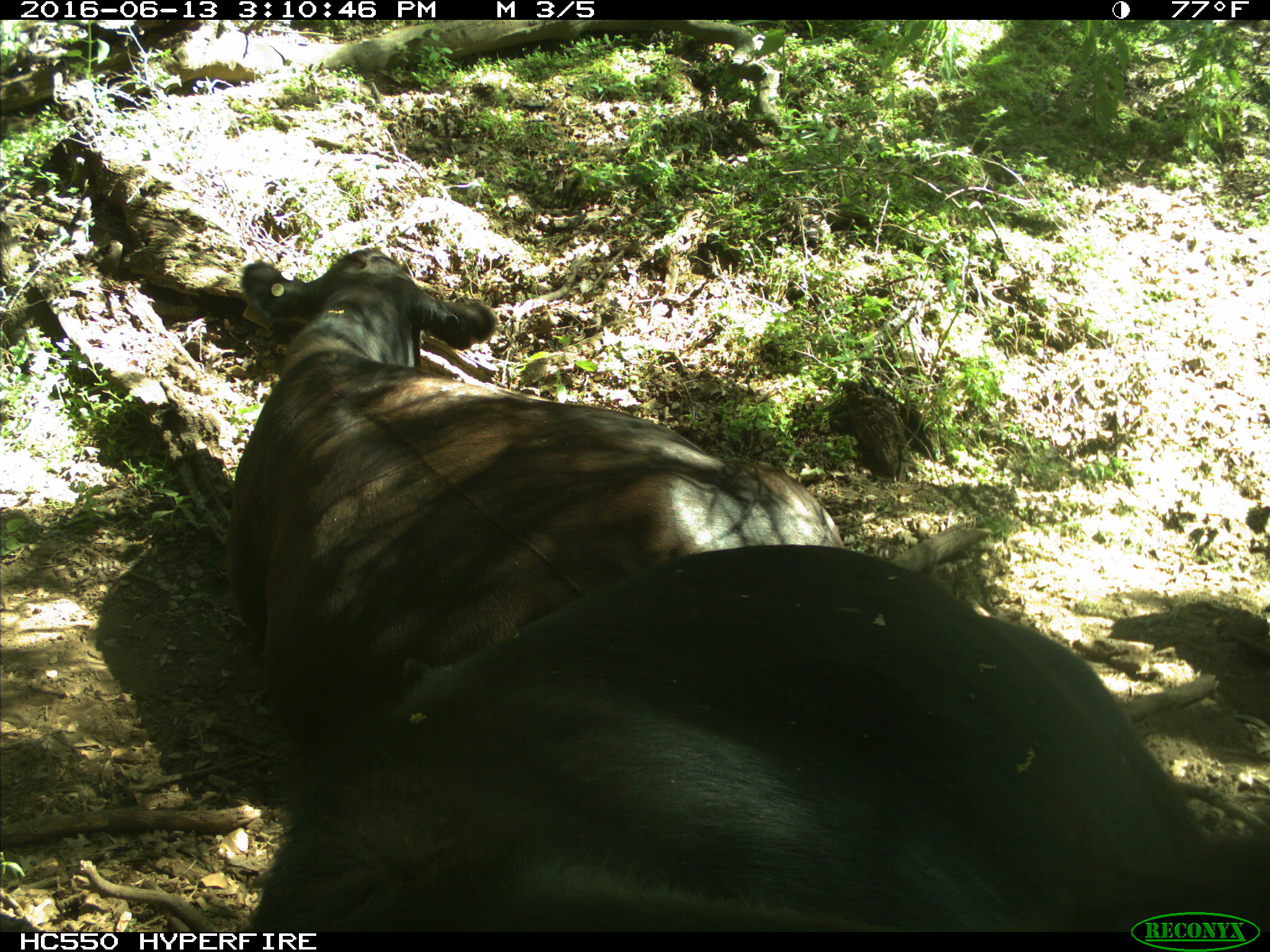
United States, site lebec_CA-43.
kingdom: Animalia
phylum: Chordata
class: Mammalia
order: Artiodactyla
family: Bovidae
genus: Bos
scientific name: Bos taurus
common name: domestic cow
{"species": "Bos taurus (domestic cow)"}